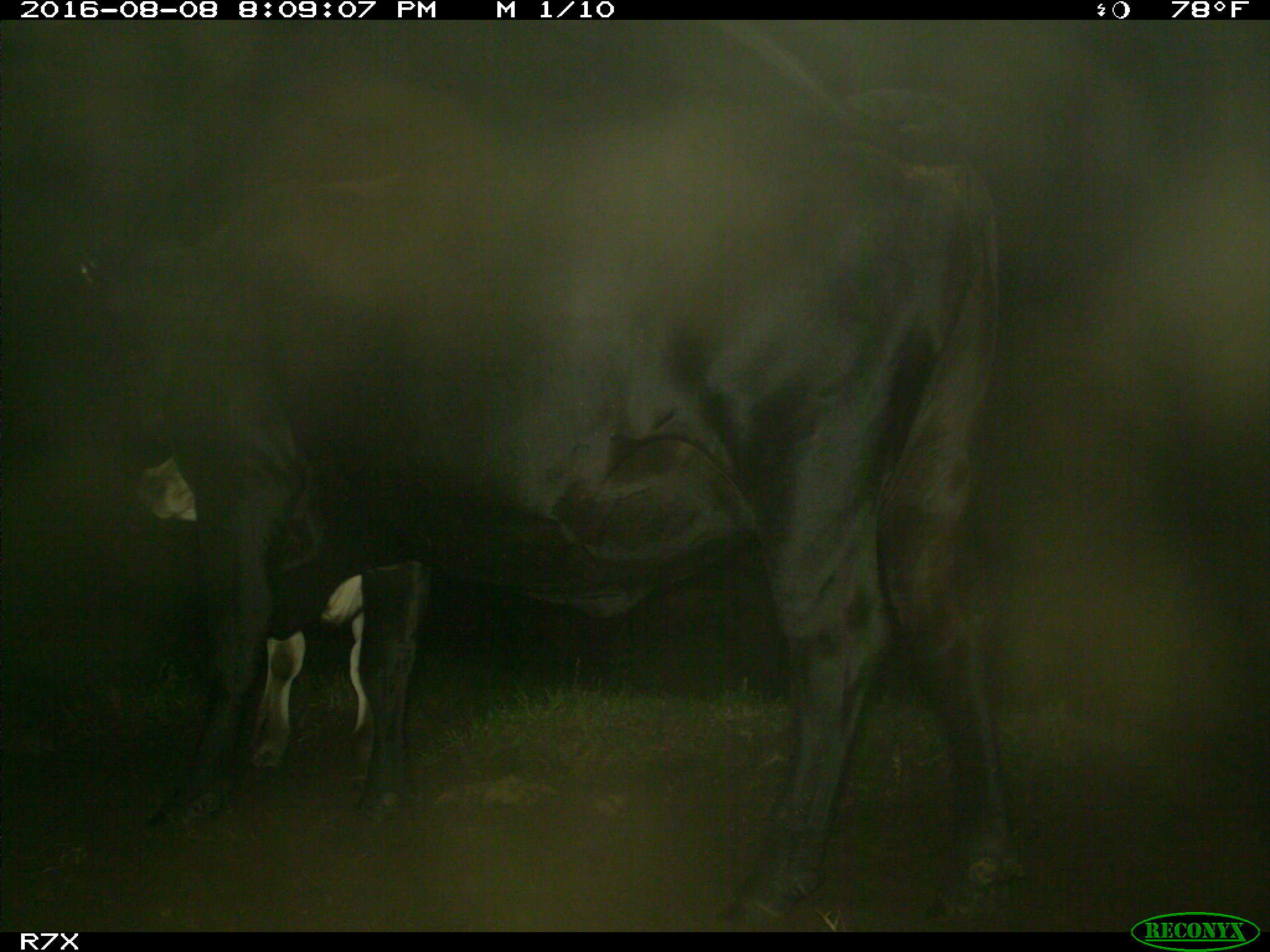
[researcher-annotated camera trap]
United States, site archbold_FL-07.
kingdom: Animalia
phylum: Chordata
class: Mammalia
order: Artiodactyla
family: Bovidae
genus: Bos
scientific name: Bos taurus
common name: domestic cow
Bos taurus (domestic cow).